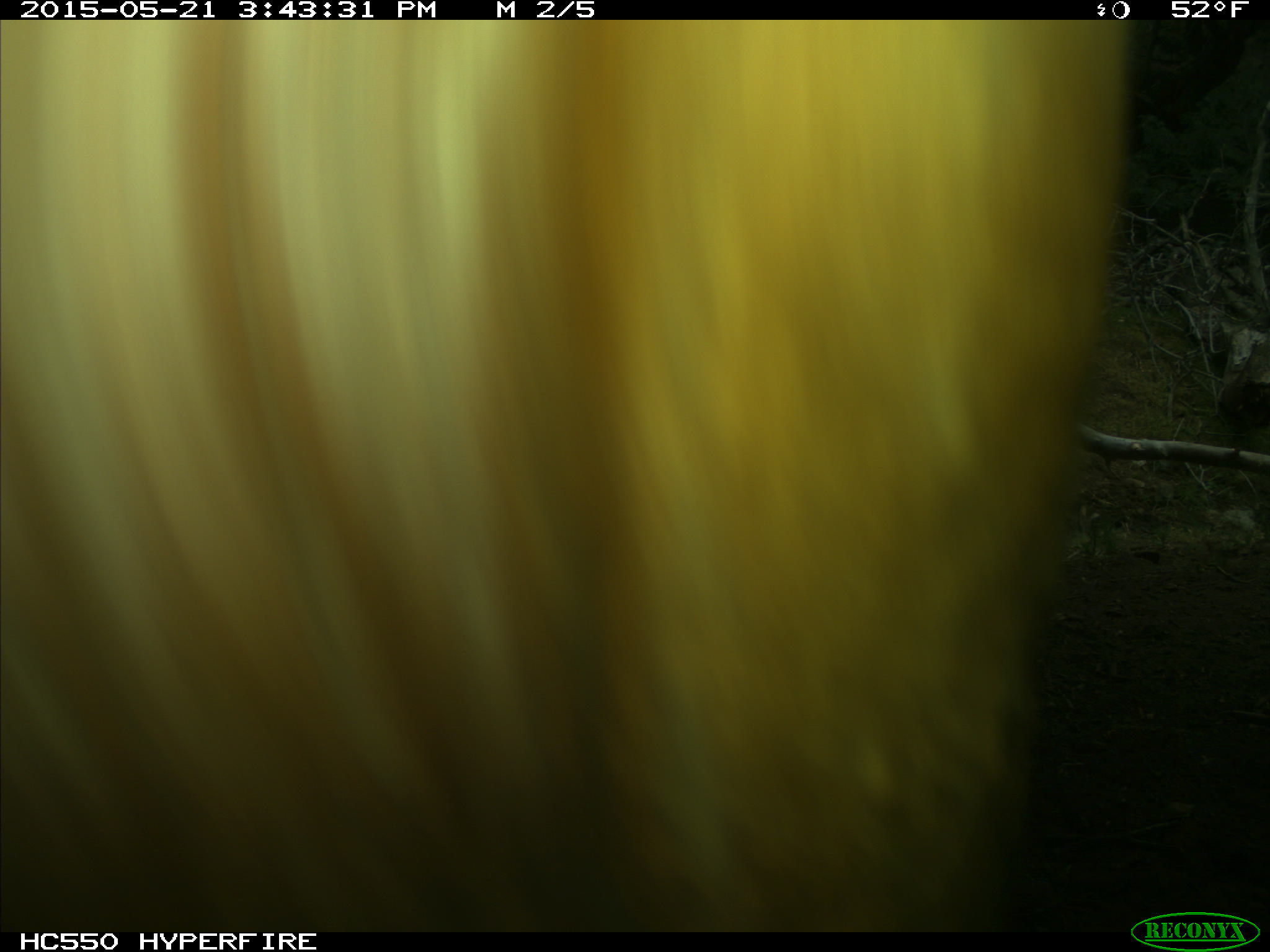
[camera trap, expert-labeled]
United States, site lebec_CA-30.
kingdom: Animalia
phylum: Chordata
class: Mammalia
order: Artiodactyla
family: Bovidae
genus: Bos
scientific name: Bos taurus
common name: domestic cow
Bos taurus (domestic cow).